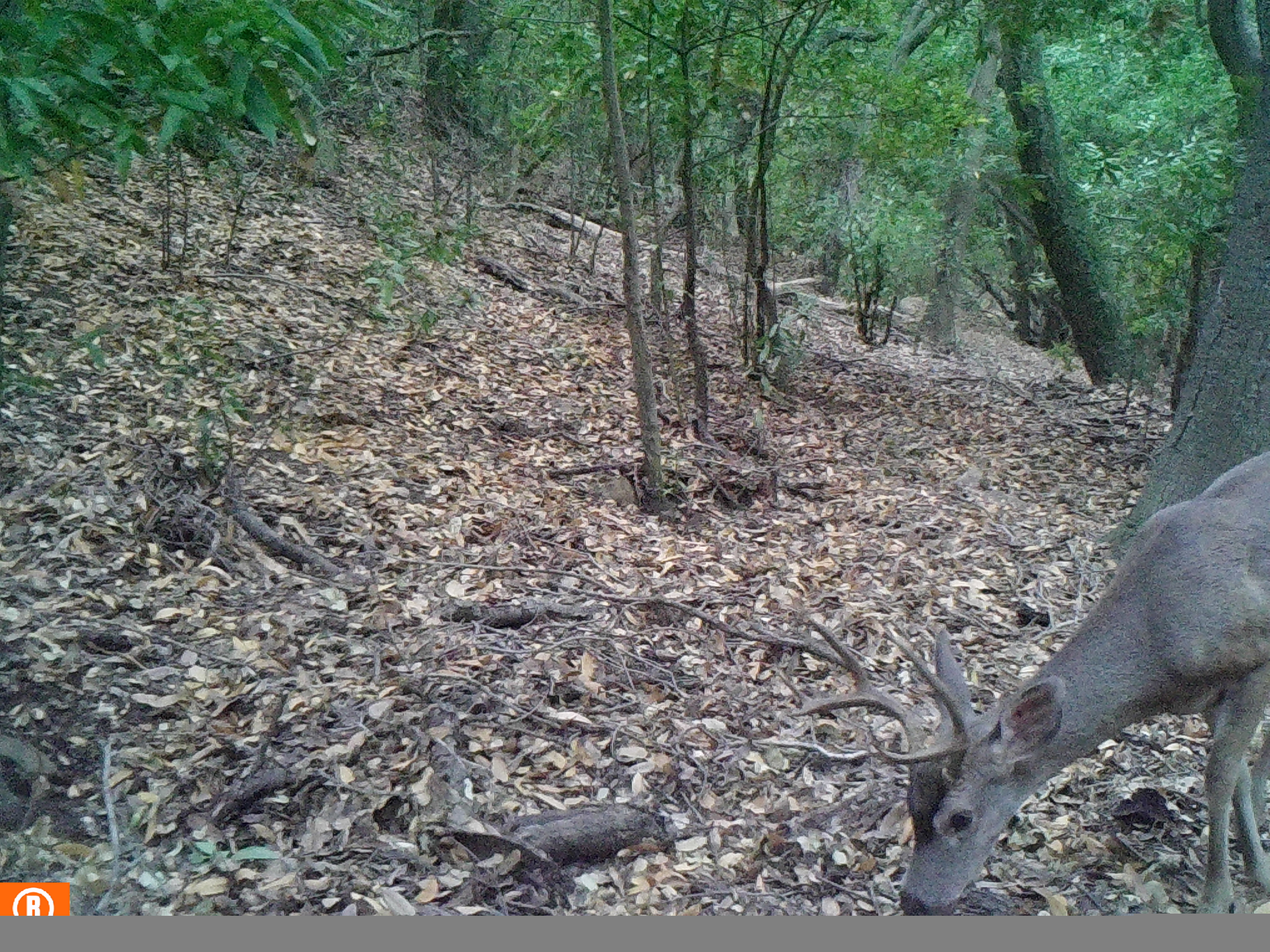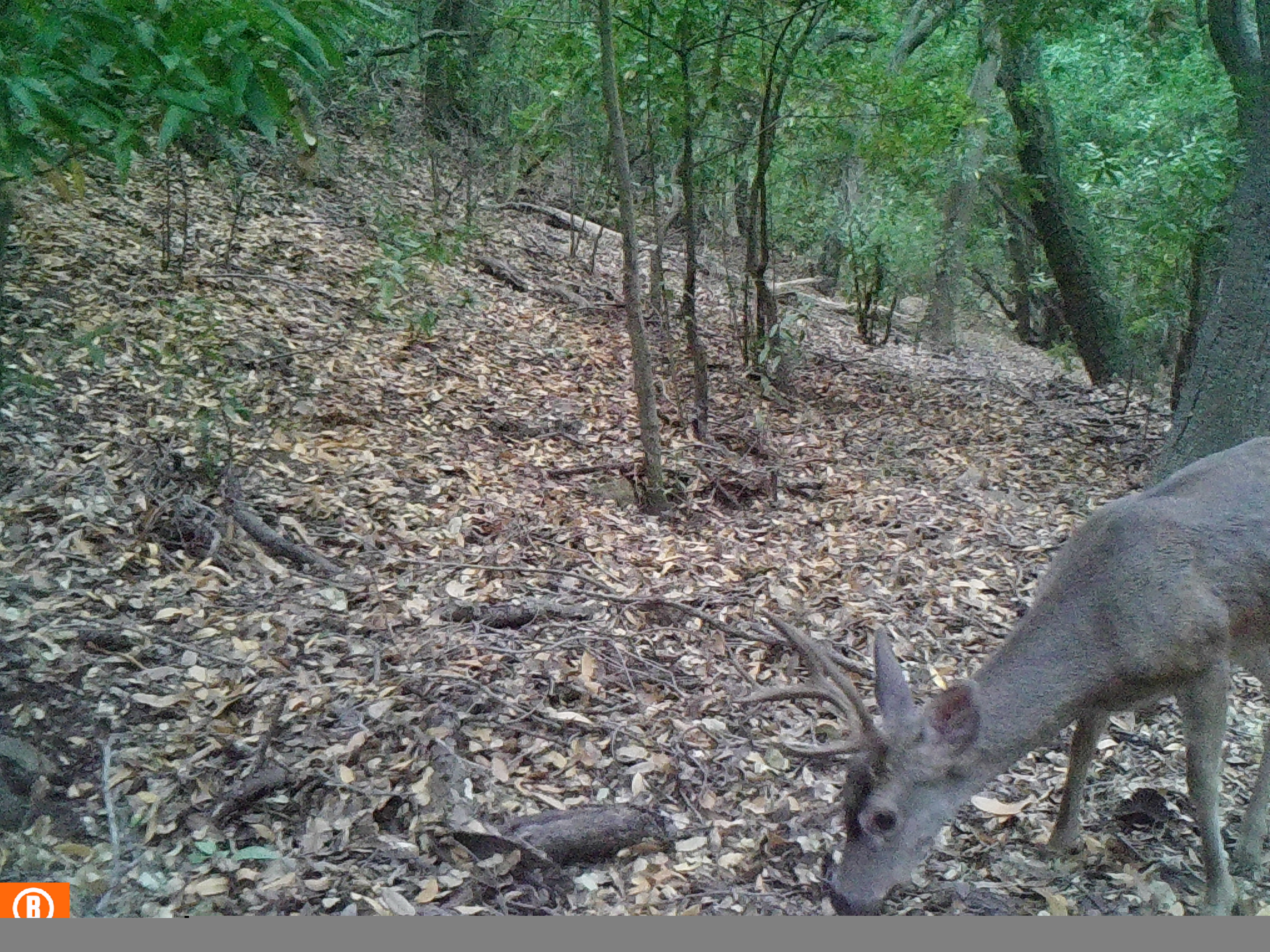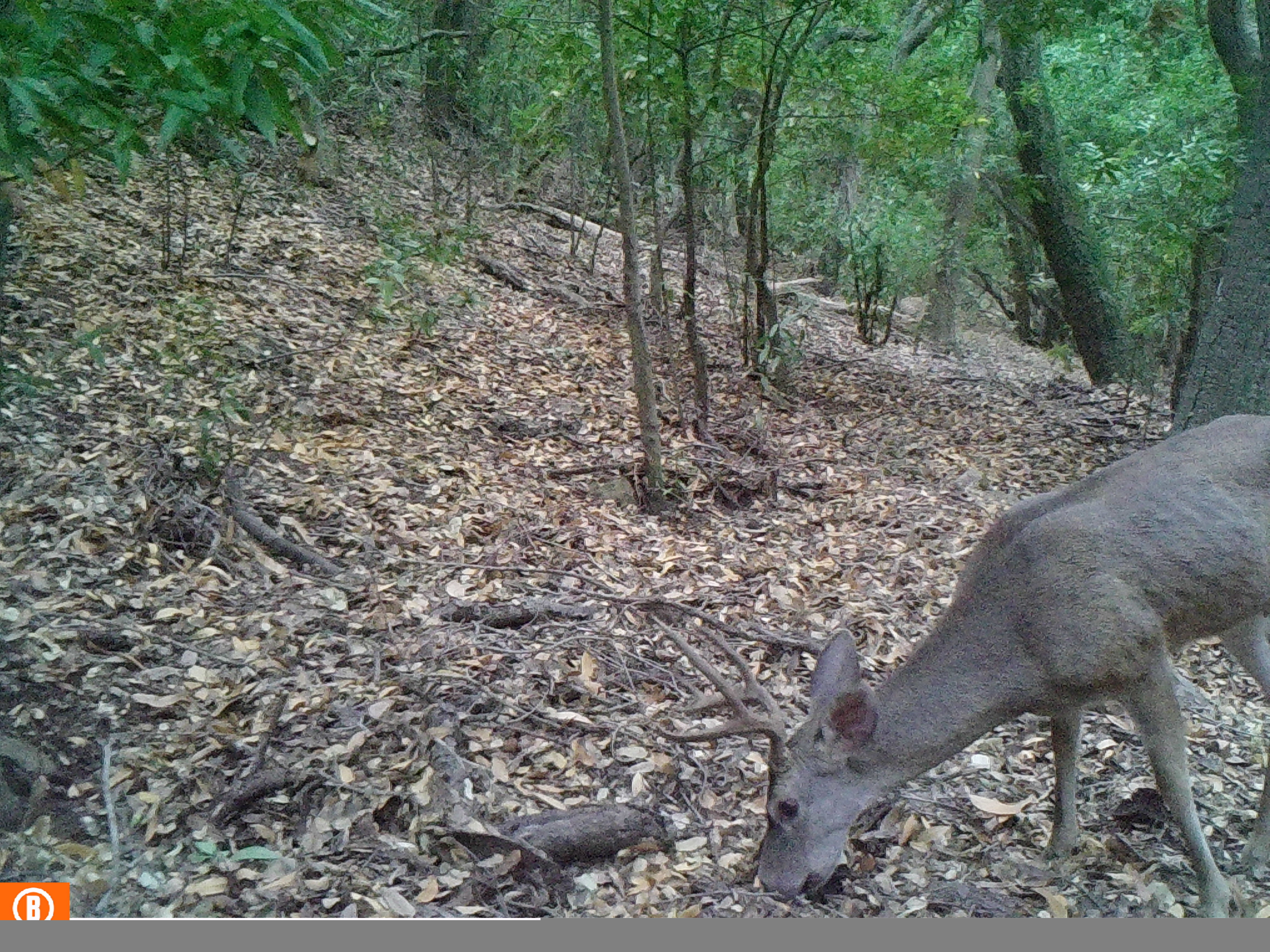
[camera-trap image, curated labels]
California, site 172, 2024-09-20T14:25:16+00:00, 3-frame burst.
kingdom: Animalia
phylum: Chordata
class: Mammalia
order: Artiodactyla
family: Cervidae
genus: Odocoileus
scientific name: Odocoileus hemionus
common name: mule deer